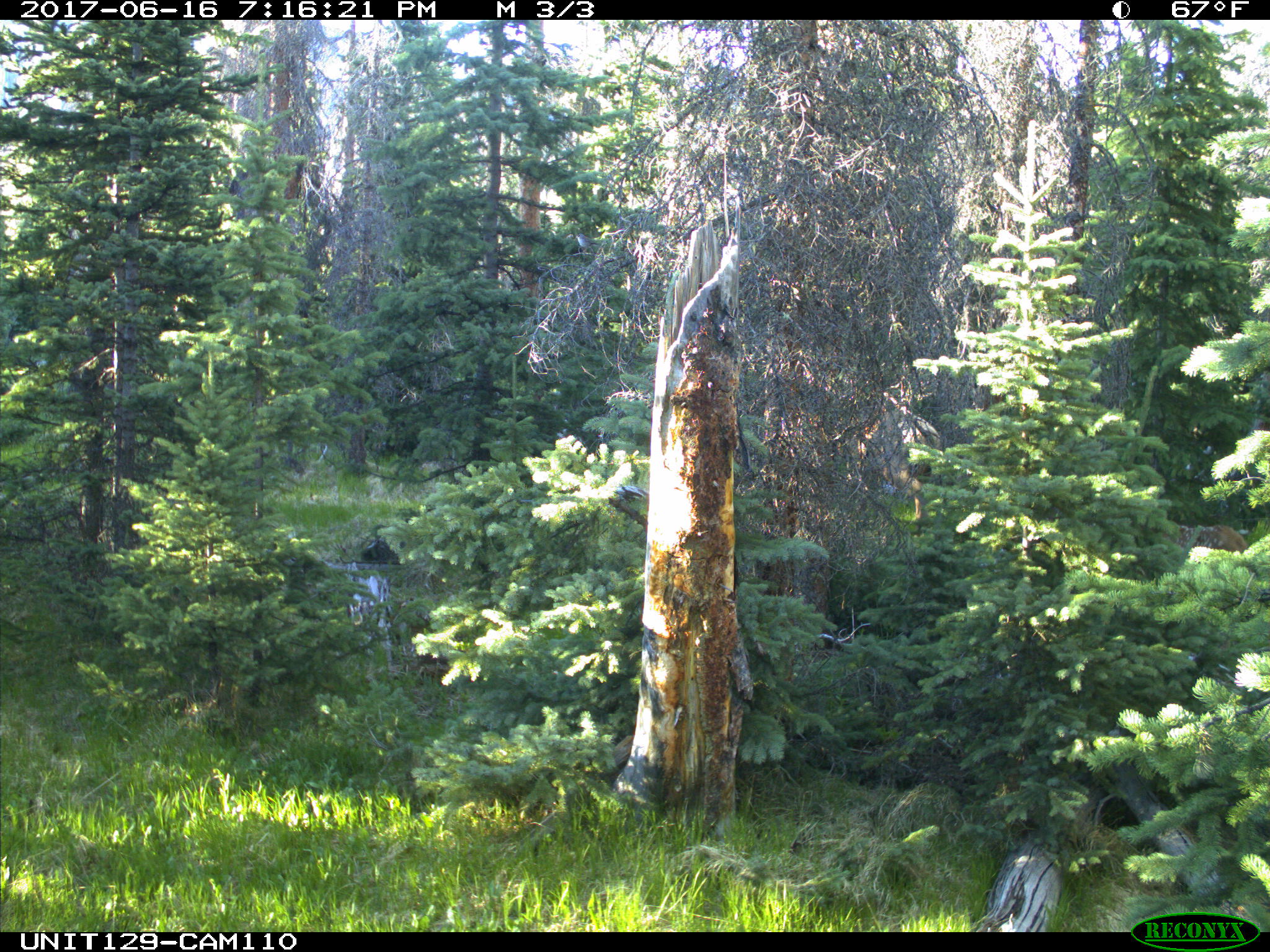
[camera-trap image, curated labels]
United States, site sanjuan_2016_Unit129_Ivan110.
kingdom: Animalia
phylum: Chordata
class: Mammalia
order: Artiodactyla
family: Cervidae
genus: Cervus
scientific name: Cervus elaphus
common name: red deer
Cervus elaphus (red deer).